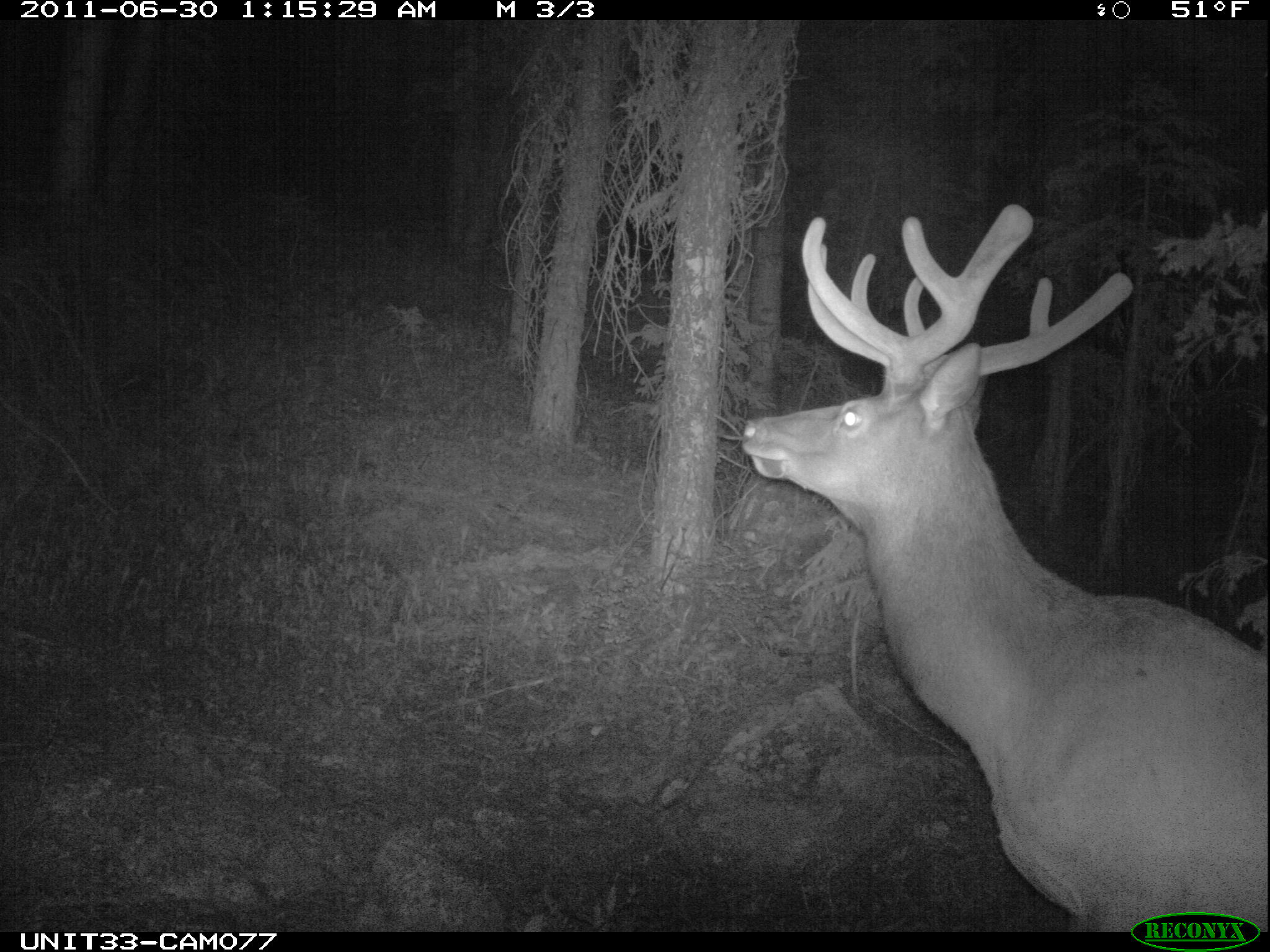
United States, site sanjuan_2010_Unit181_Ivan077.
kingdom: Animalia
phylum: Chordata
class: Mammalia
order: Artiodactyla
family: Cervidae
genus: Cervus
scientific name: Cervus elaphus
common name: red deer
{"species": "Cervus elaphus (red deer)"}